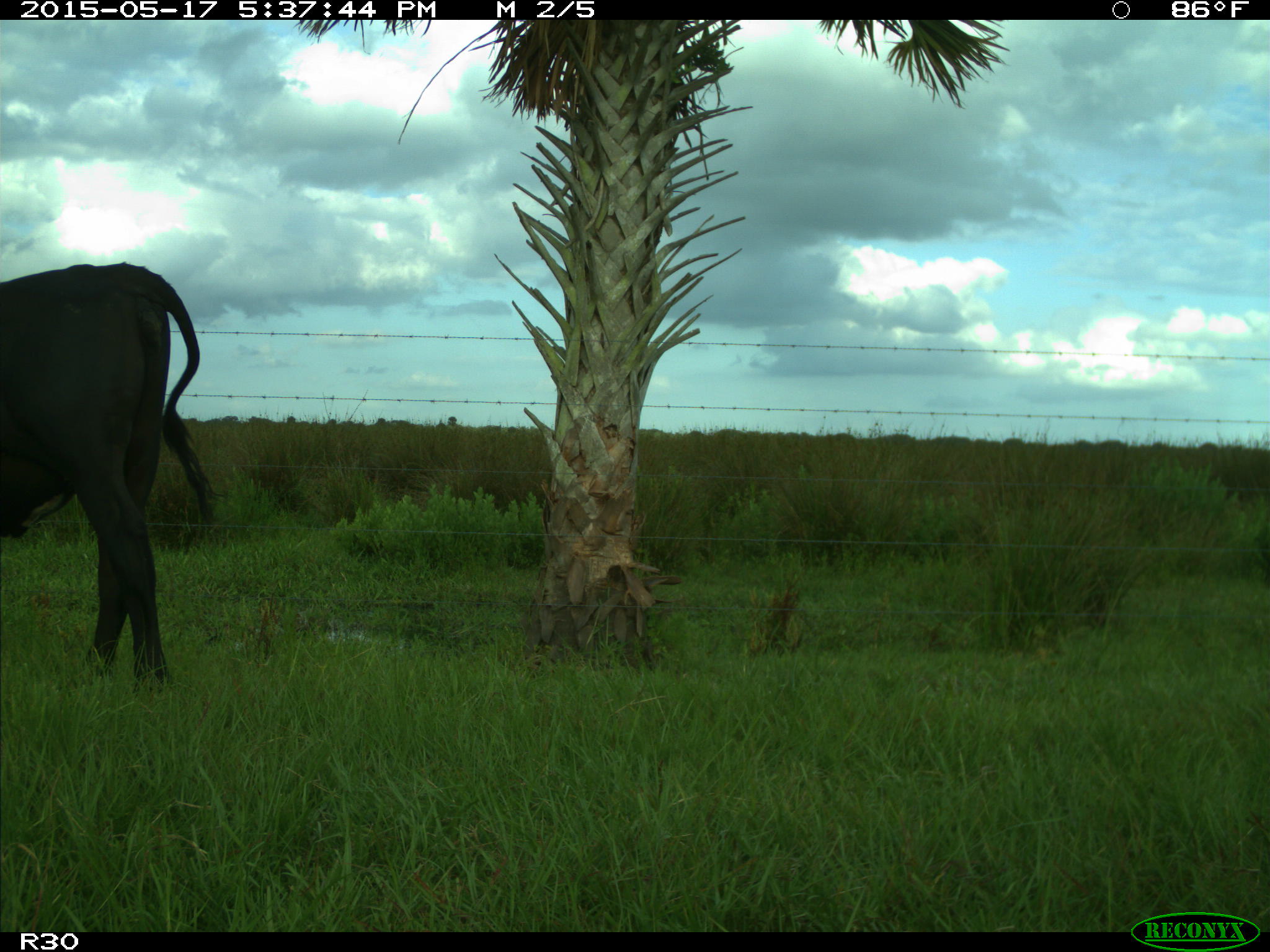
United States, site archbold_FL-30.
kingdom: Animalia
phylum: Chordata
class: Mammalia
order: Artiodactyla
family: Bovidae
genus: Bos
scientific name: Bos taurus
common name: domestic cow